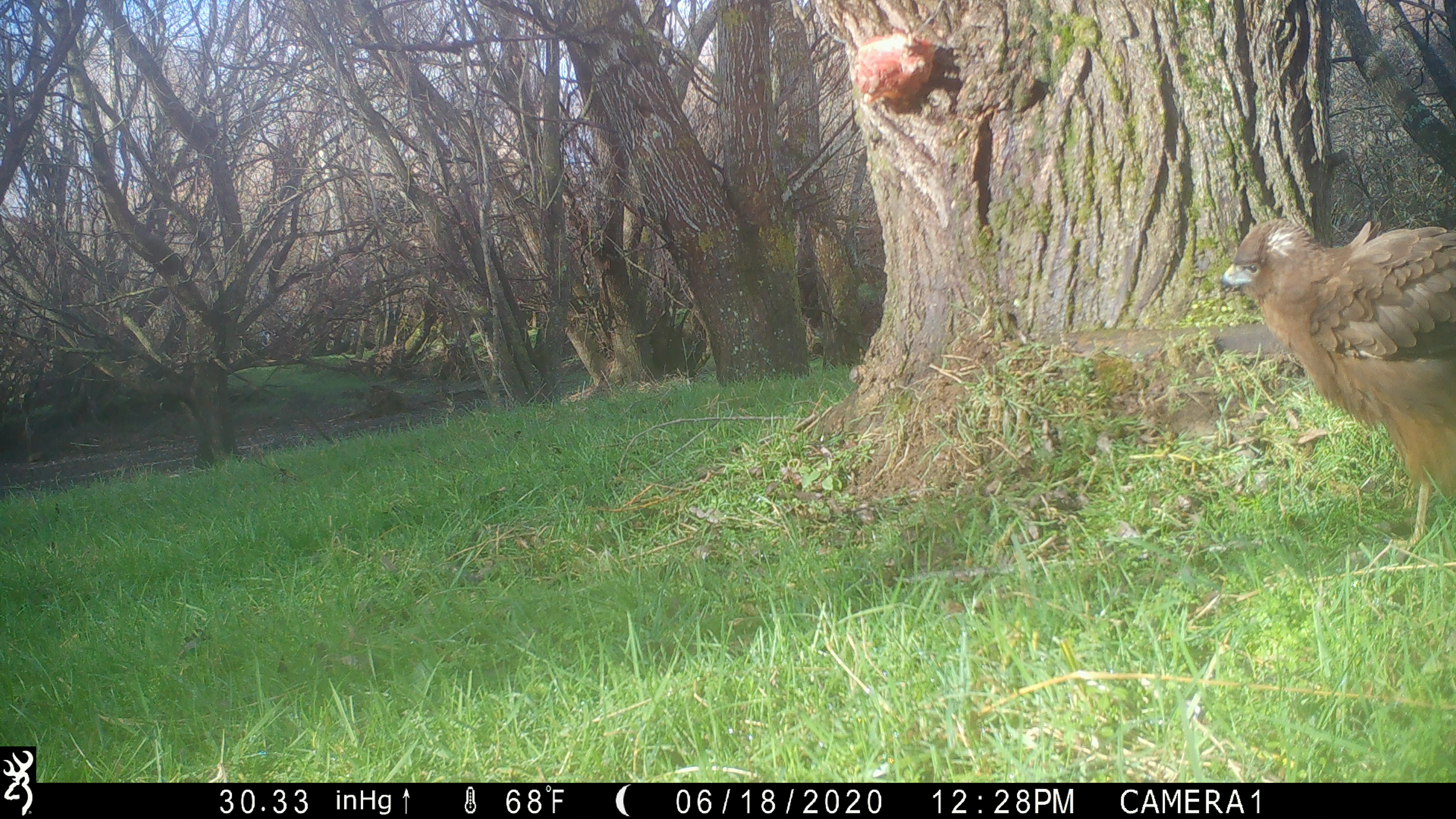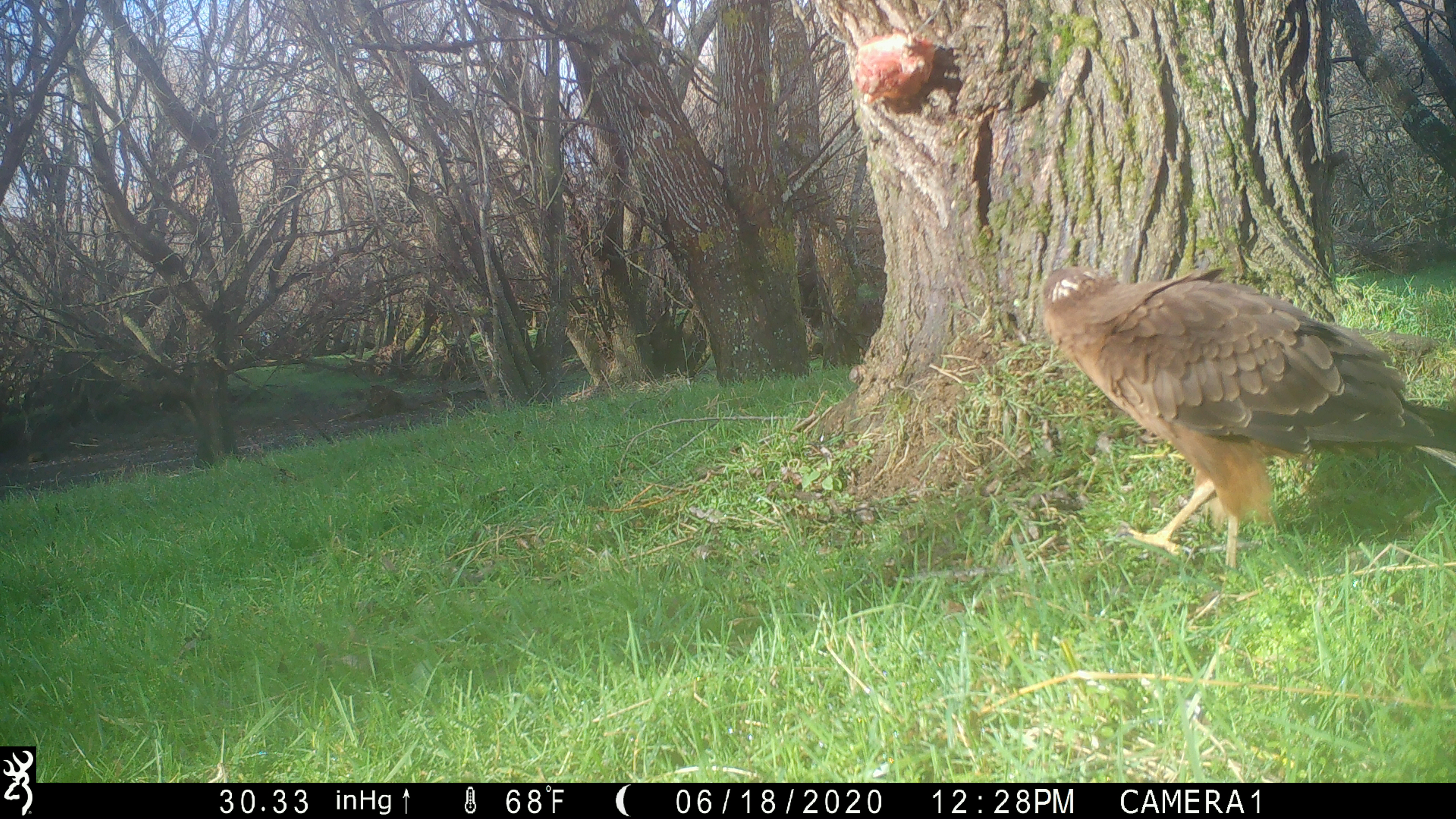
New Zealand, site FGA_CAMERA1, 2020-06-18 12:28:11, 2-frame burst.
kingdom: Animalia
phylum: Chordata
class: Aves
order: Accipitriformes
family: Accipitridae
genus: Circus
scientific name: Circus approximans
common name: swamp harrier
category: harrier